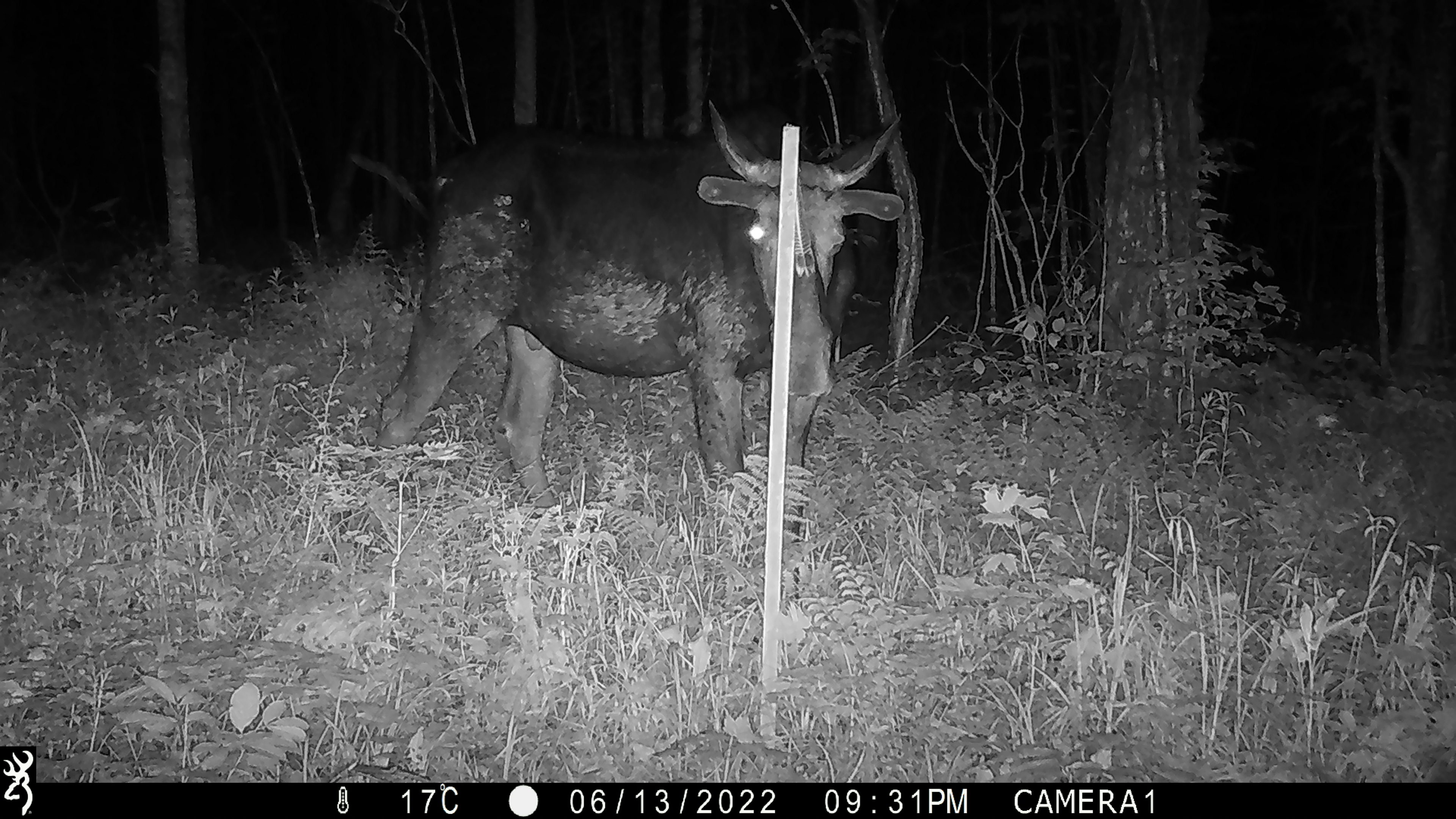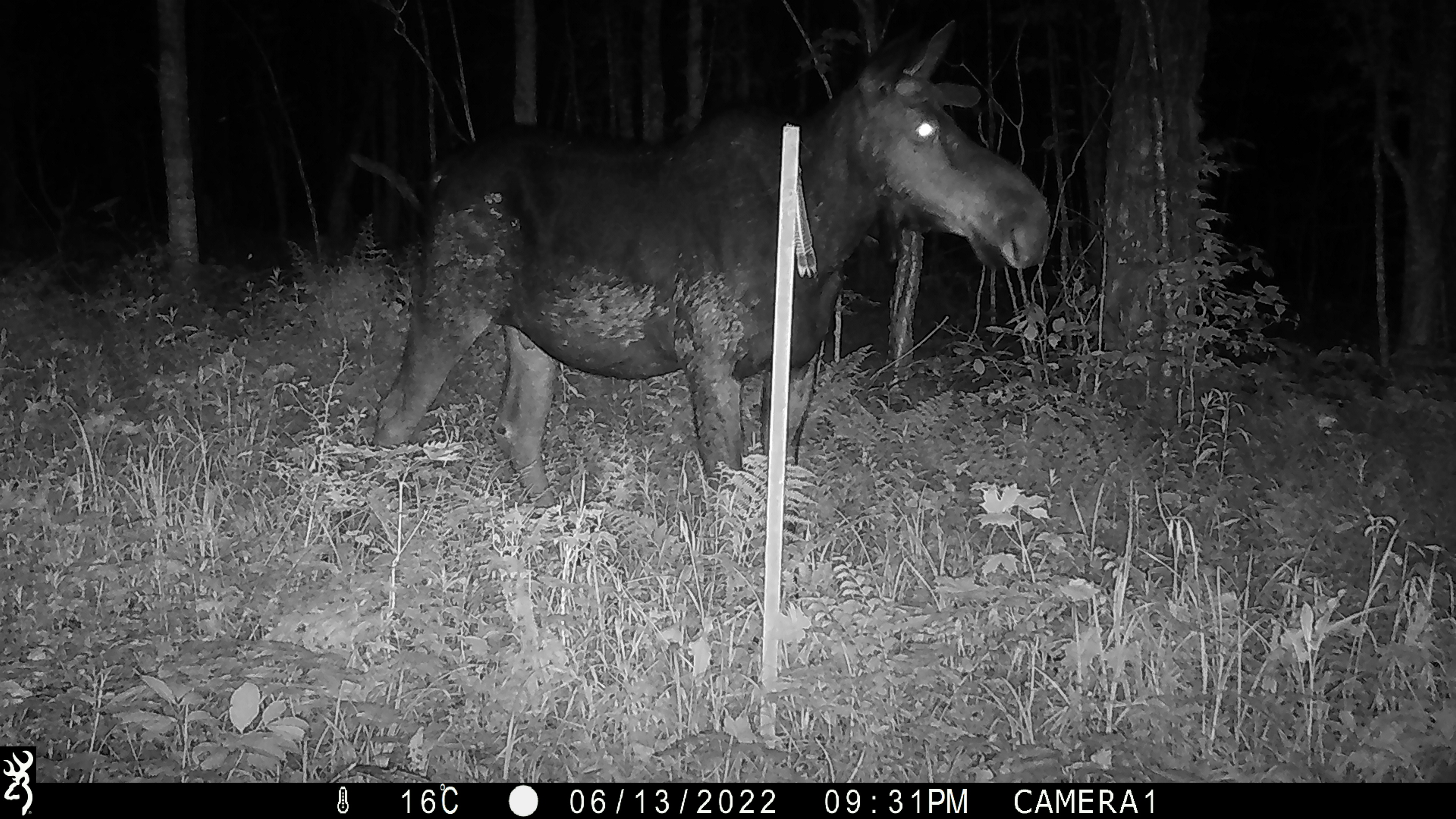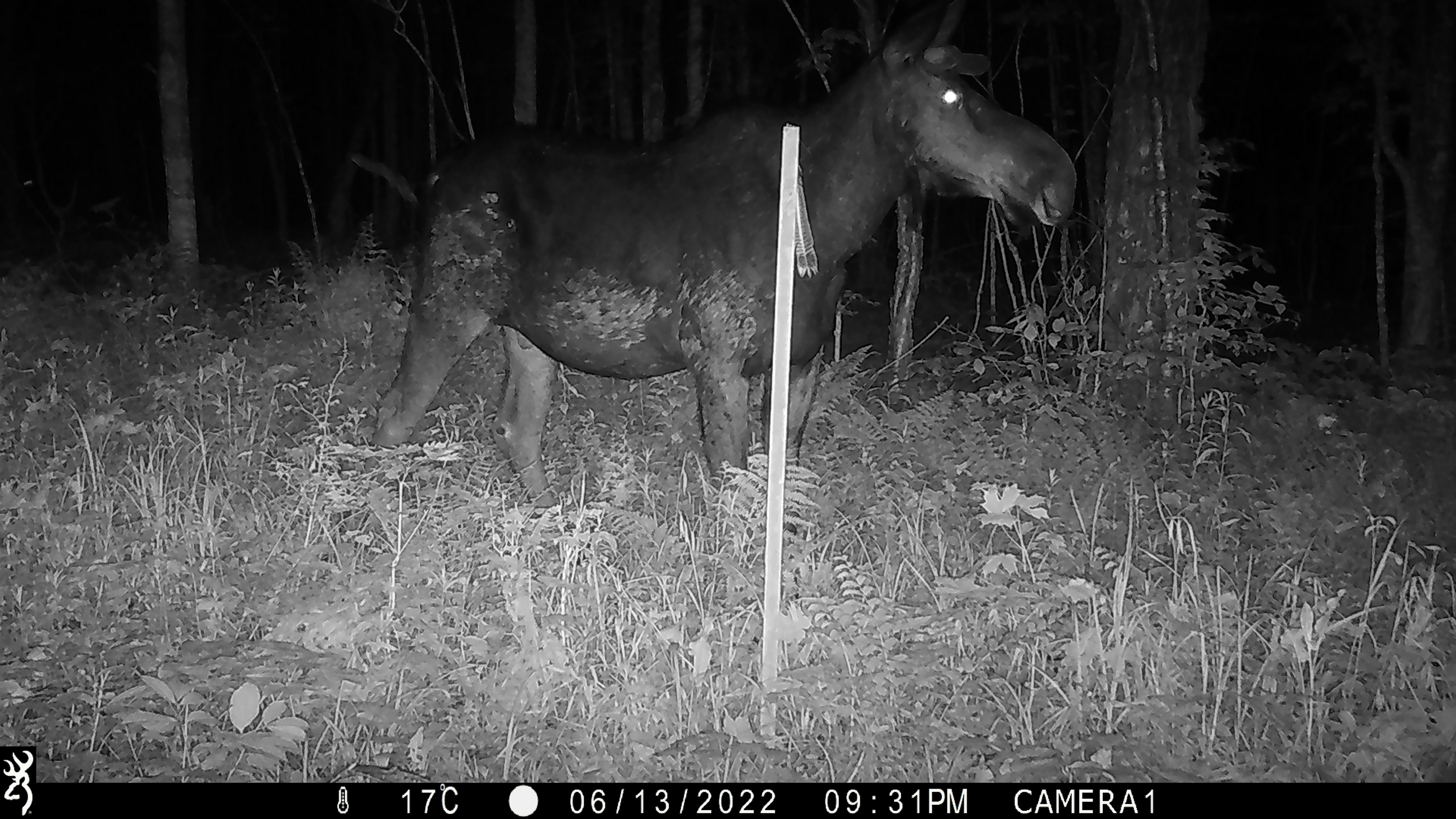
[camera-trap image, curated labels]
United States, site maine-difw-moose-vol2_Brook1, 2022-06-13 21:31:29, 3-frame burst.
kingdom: Animalia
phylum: Chordata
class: Mammalia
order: Artiodactyla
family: Cervidae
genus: Alces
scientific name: Alces alces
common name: moose